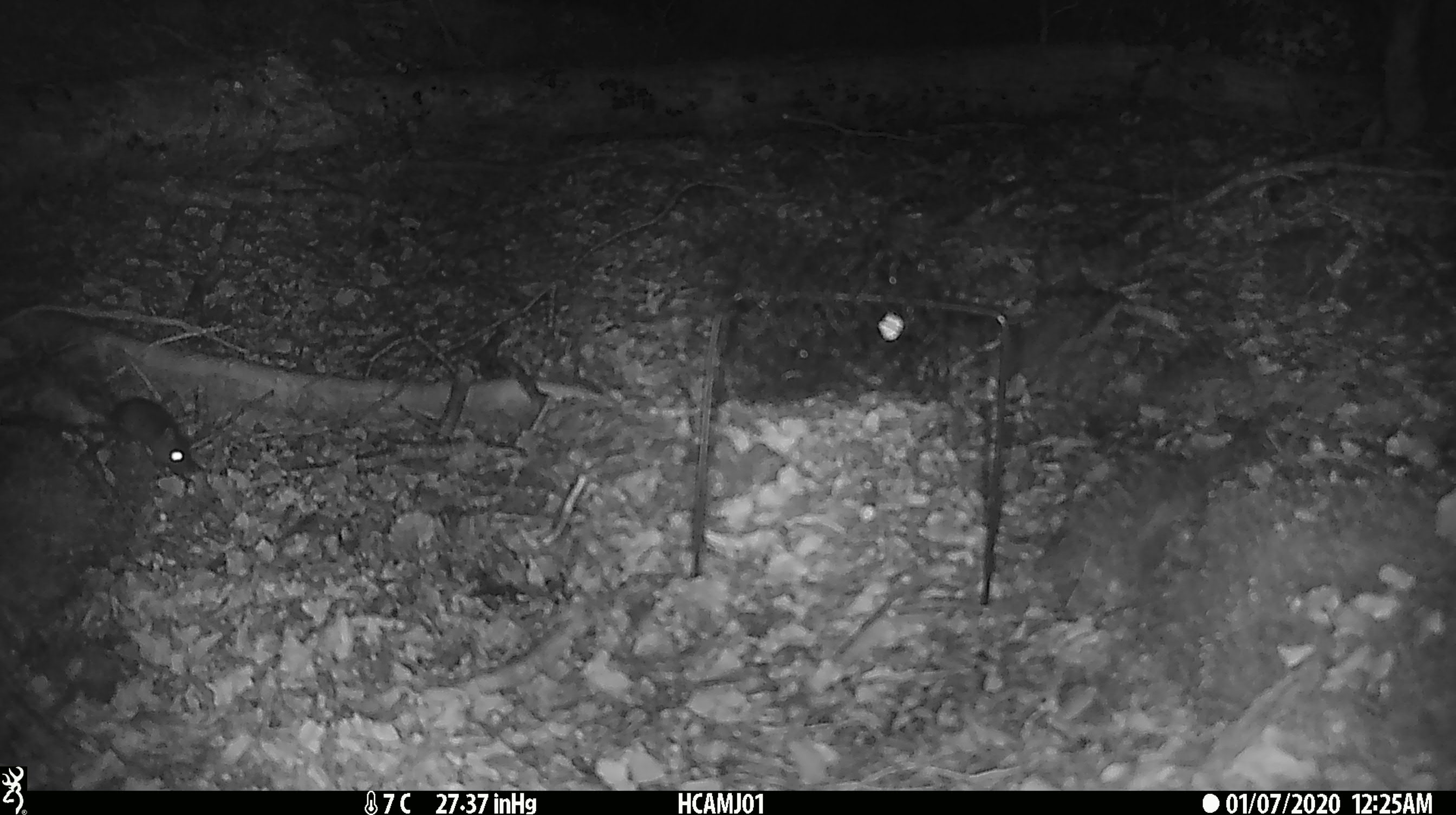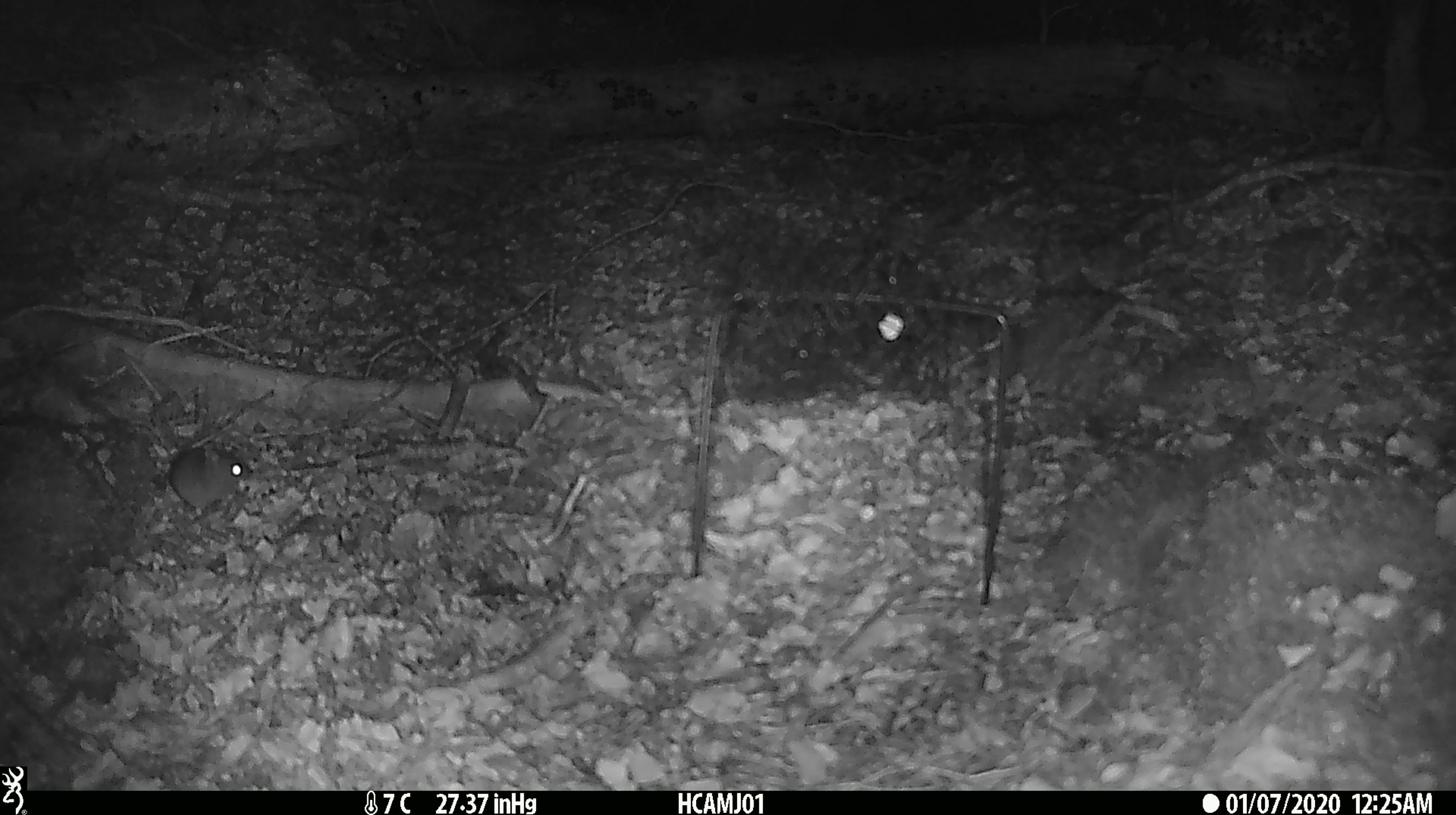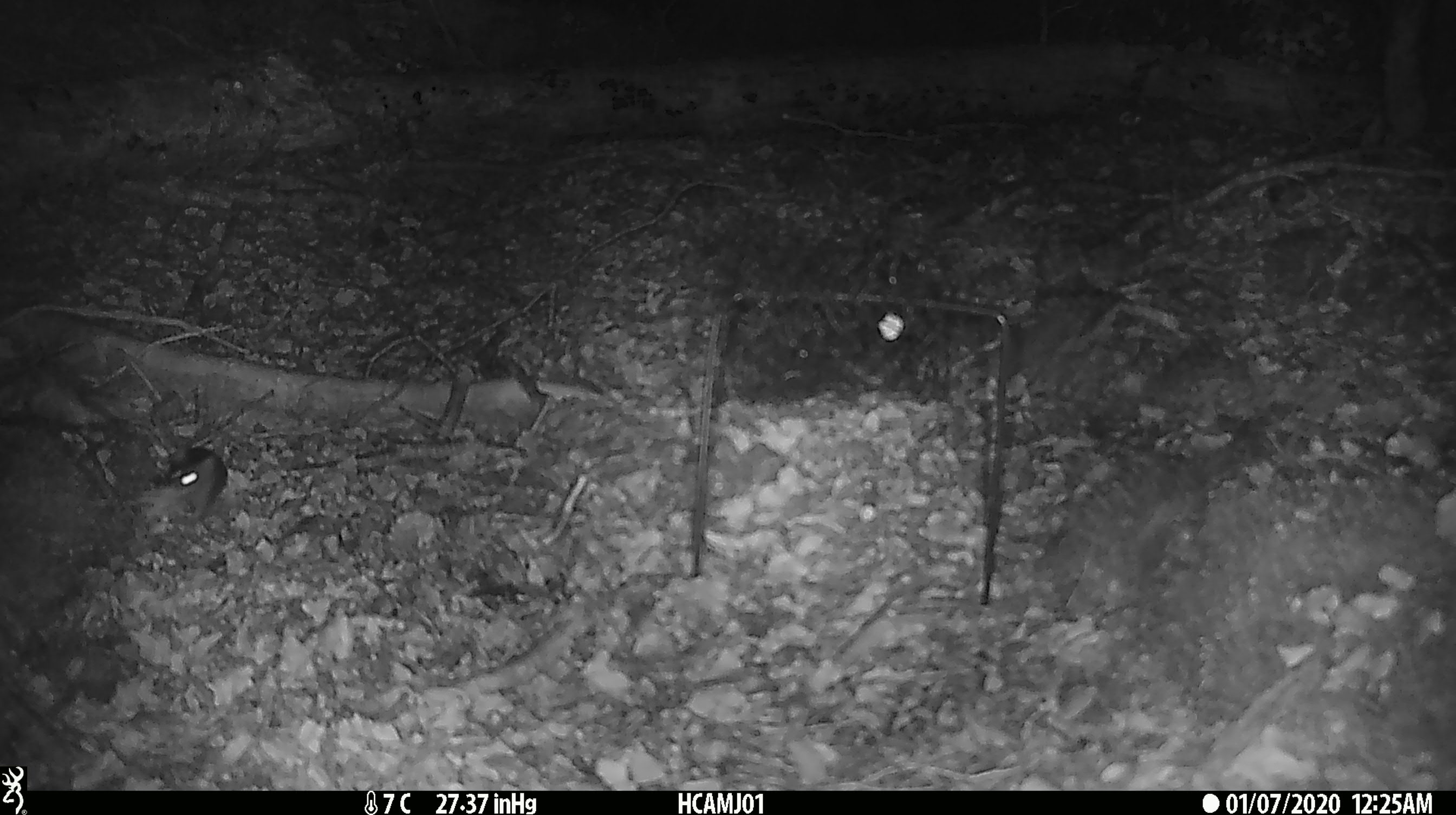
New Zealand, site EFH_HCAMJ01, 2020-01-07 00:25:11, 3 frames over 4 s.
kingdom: Animalia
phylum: Chordata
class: Mammalia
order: Rodentia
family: Muridae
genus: Mus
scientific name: Mus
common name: mouse